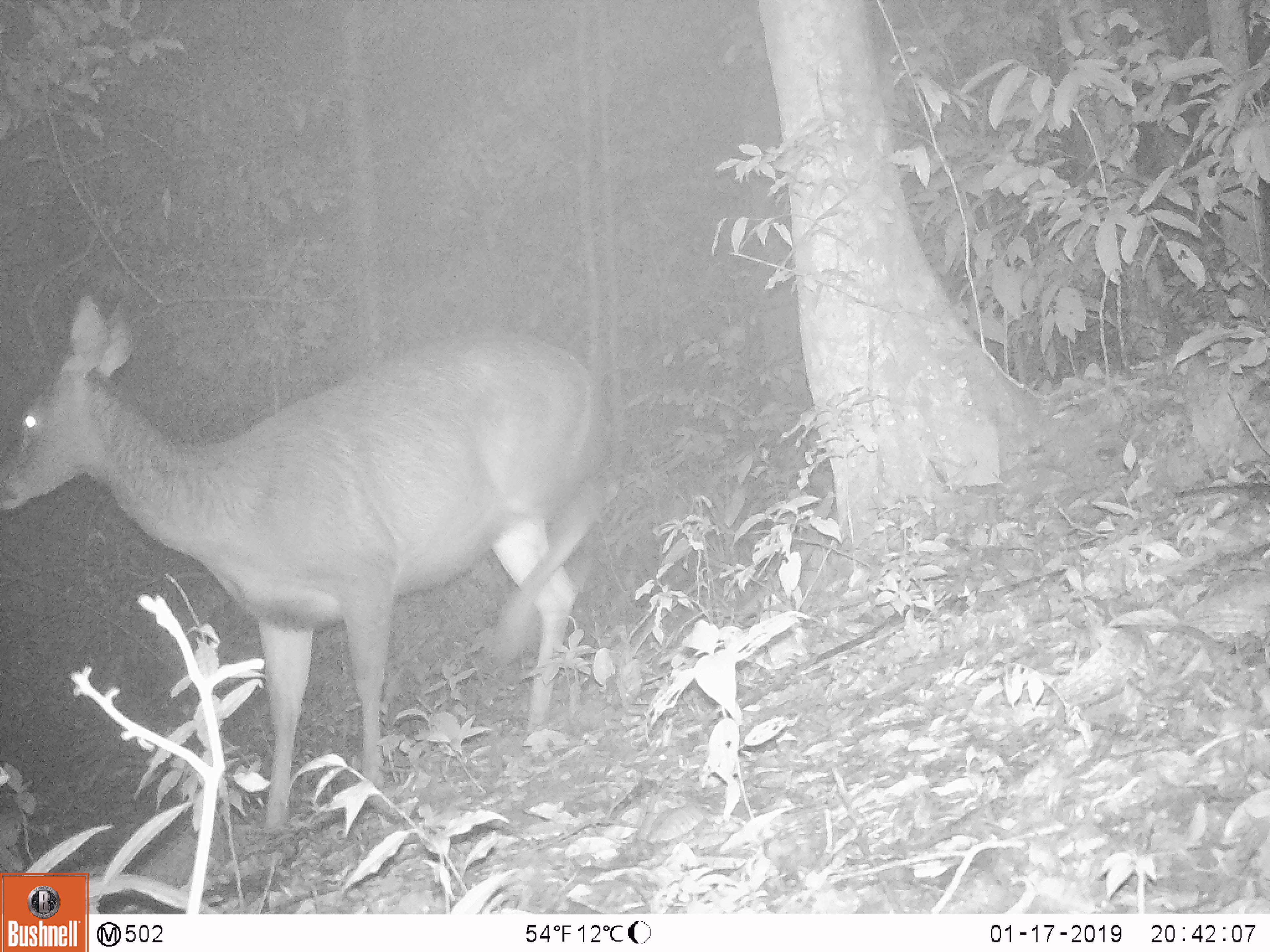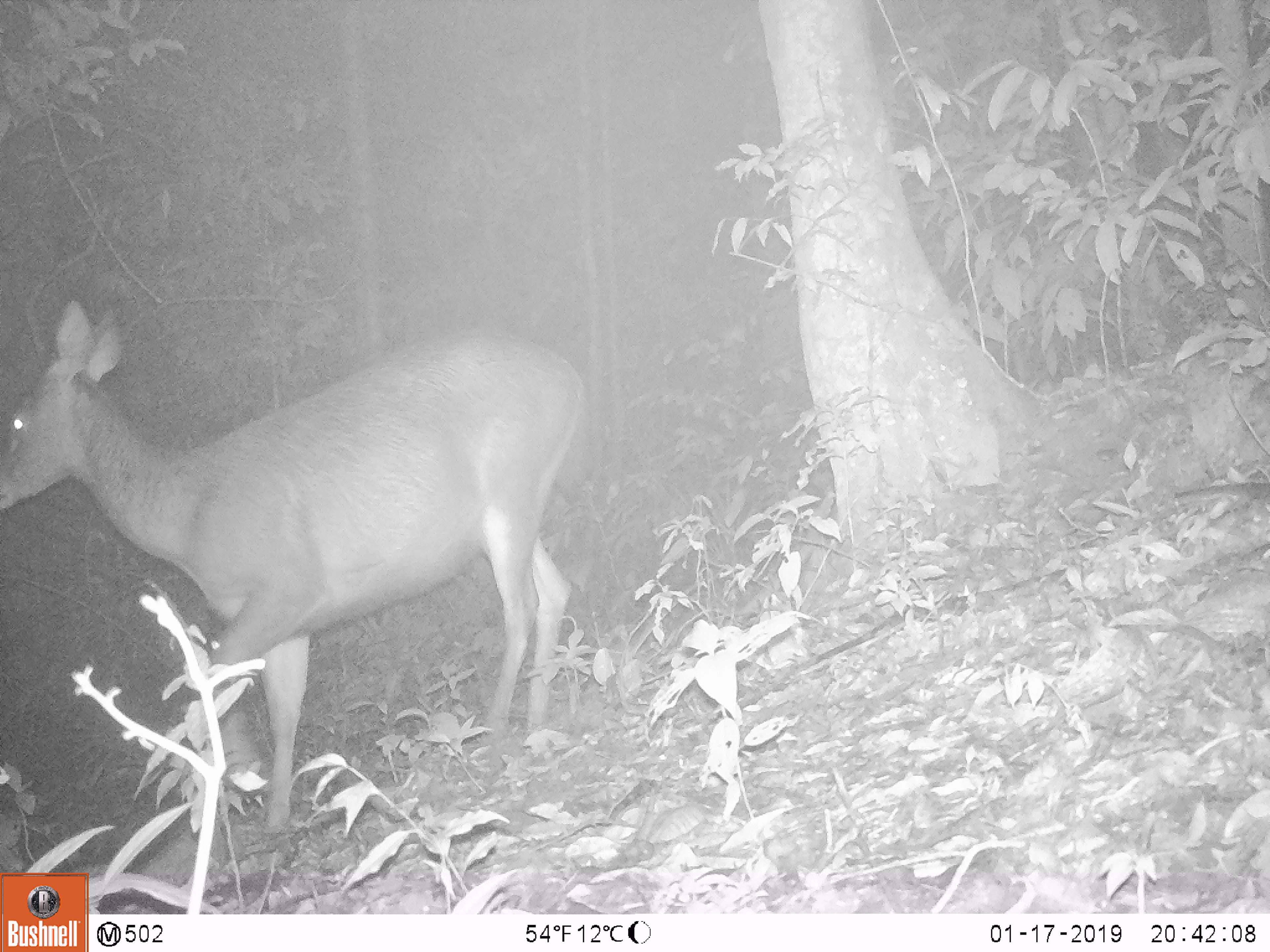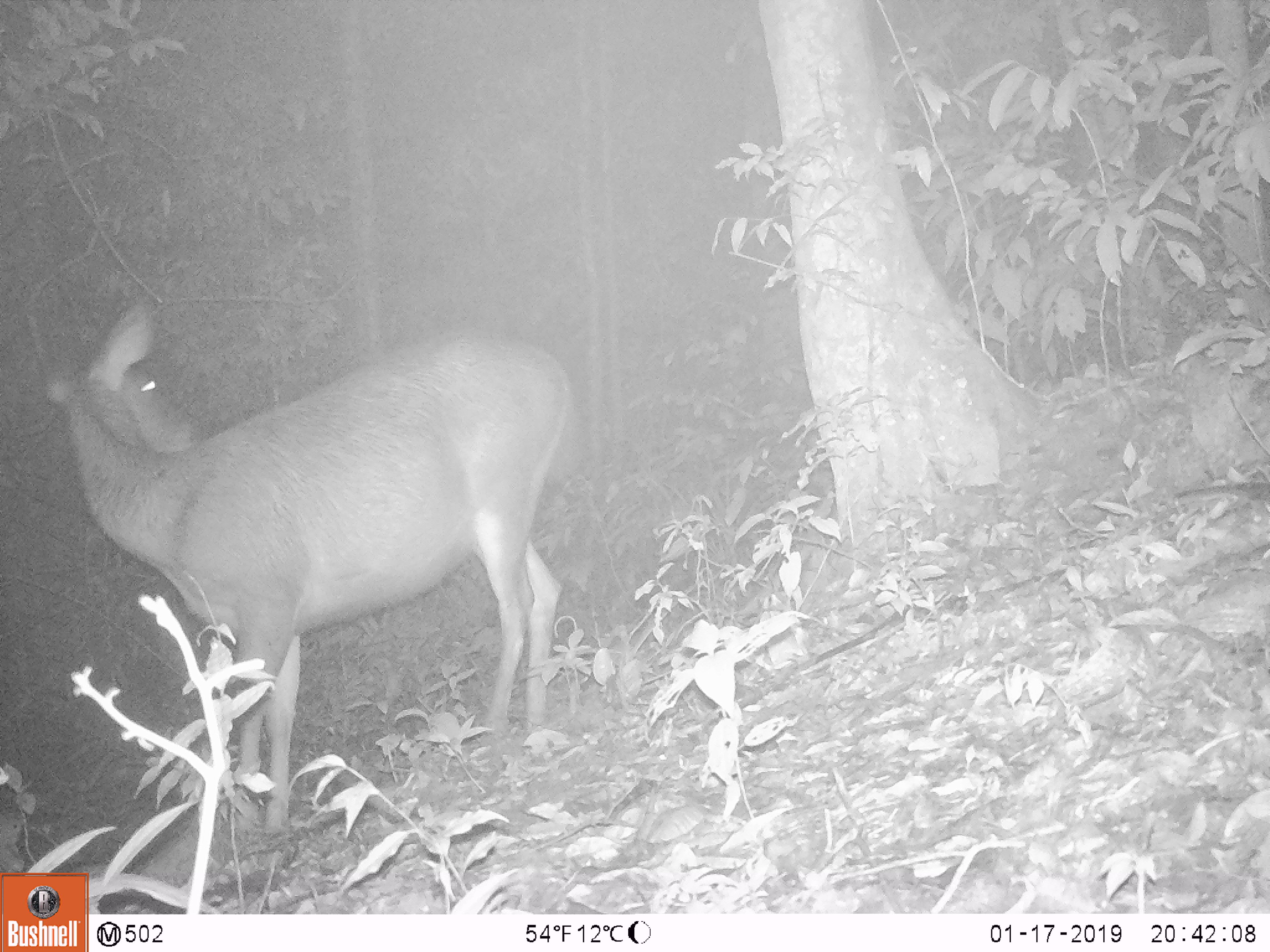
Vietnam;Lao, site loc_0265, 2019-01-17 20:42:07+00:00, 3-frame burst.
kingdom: Animalia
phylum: Chordata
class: Mammalia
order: Artiodactyla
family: Cervidae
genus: Rusa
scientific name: Rusa unicolor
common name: sambar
Sambar (Rusa unicolor). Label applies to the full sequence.